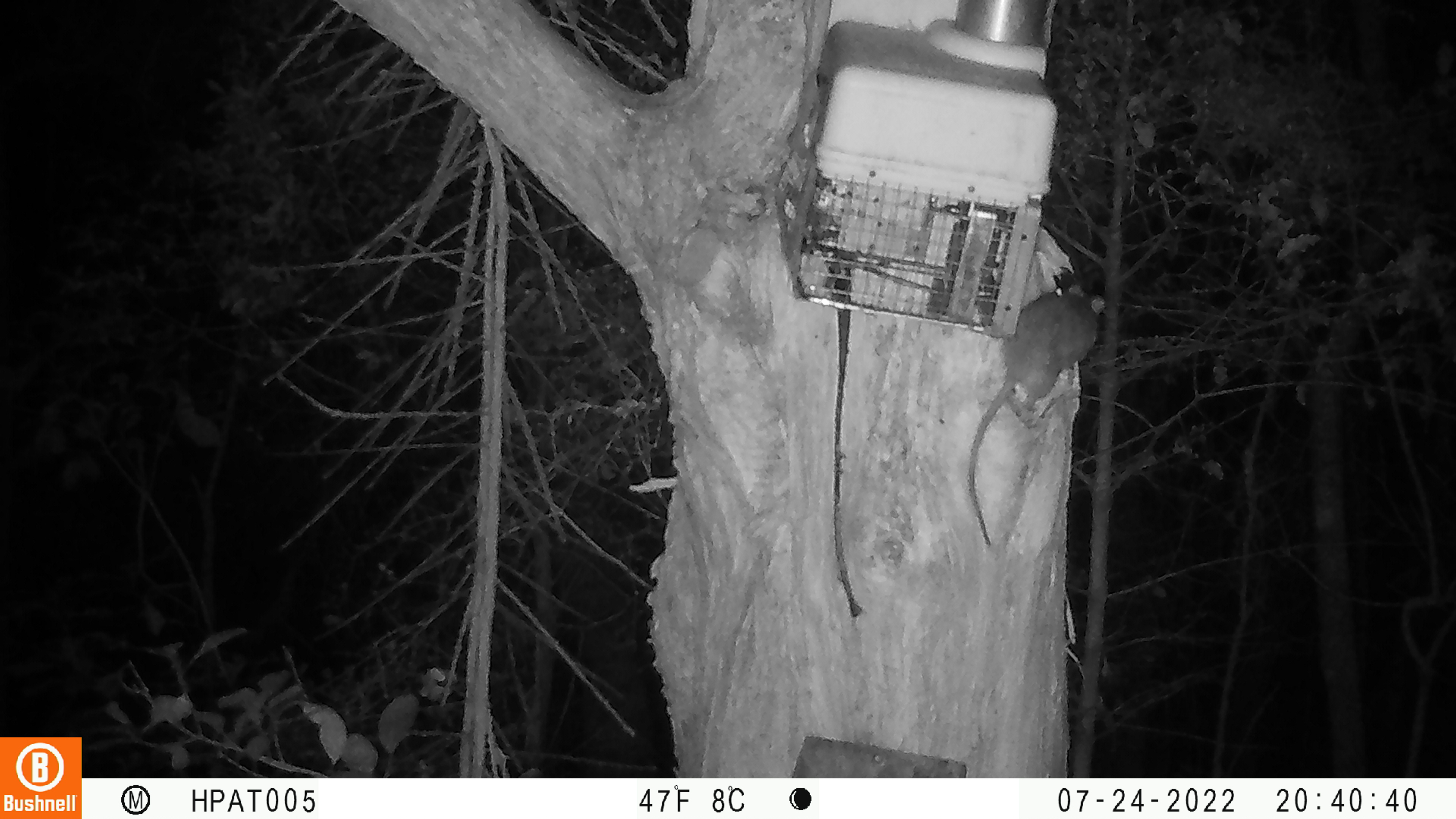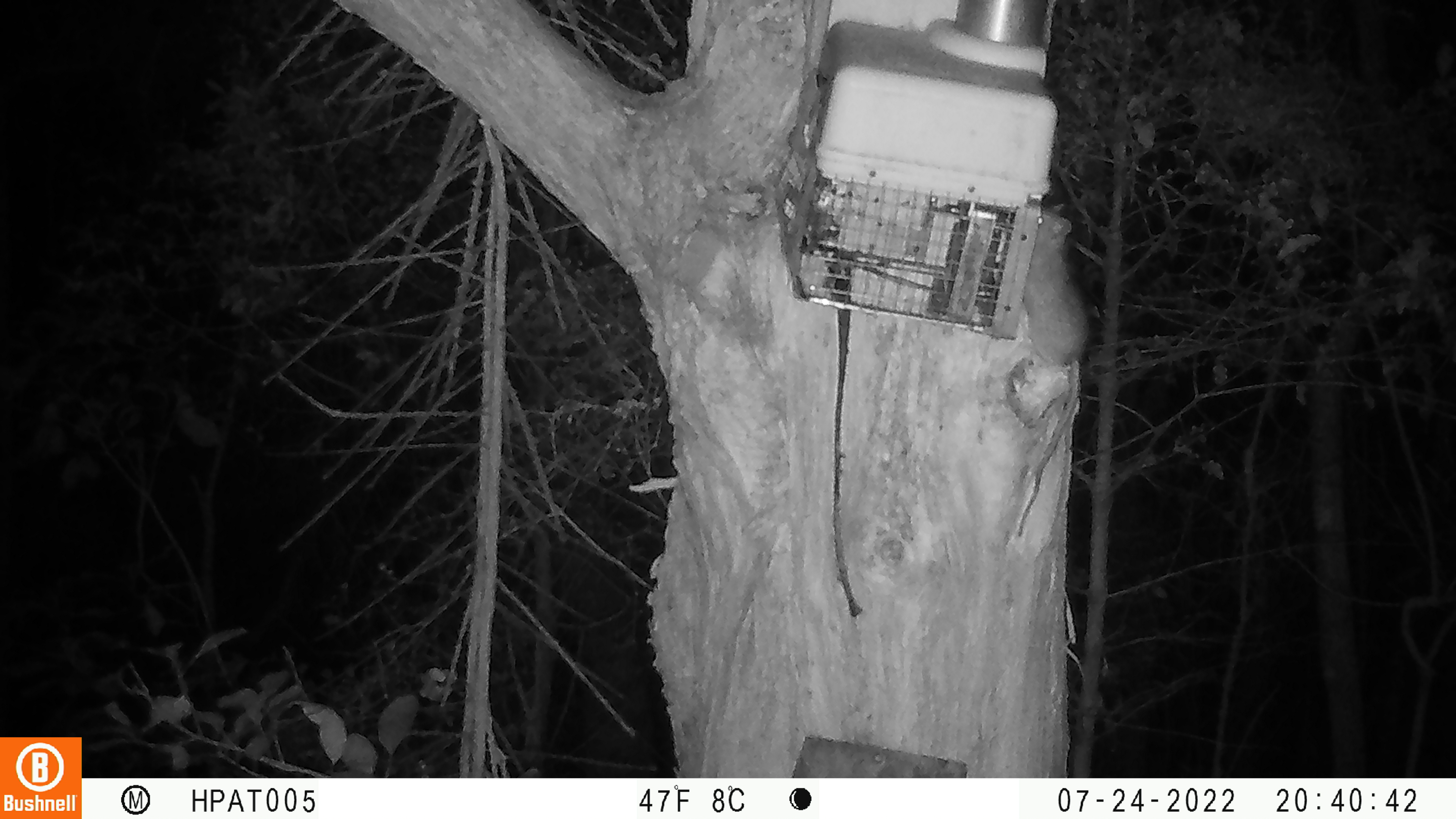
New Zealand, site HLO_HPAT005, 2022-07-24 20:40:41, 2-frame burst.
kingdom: Animalia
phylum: Chordata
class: Mammalia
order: Rodentia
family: Muridae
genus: Rattus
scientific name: Rattus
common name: rat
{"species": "rat (Rattus)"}